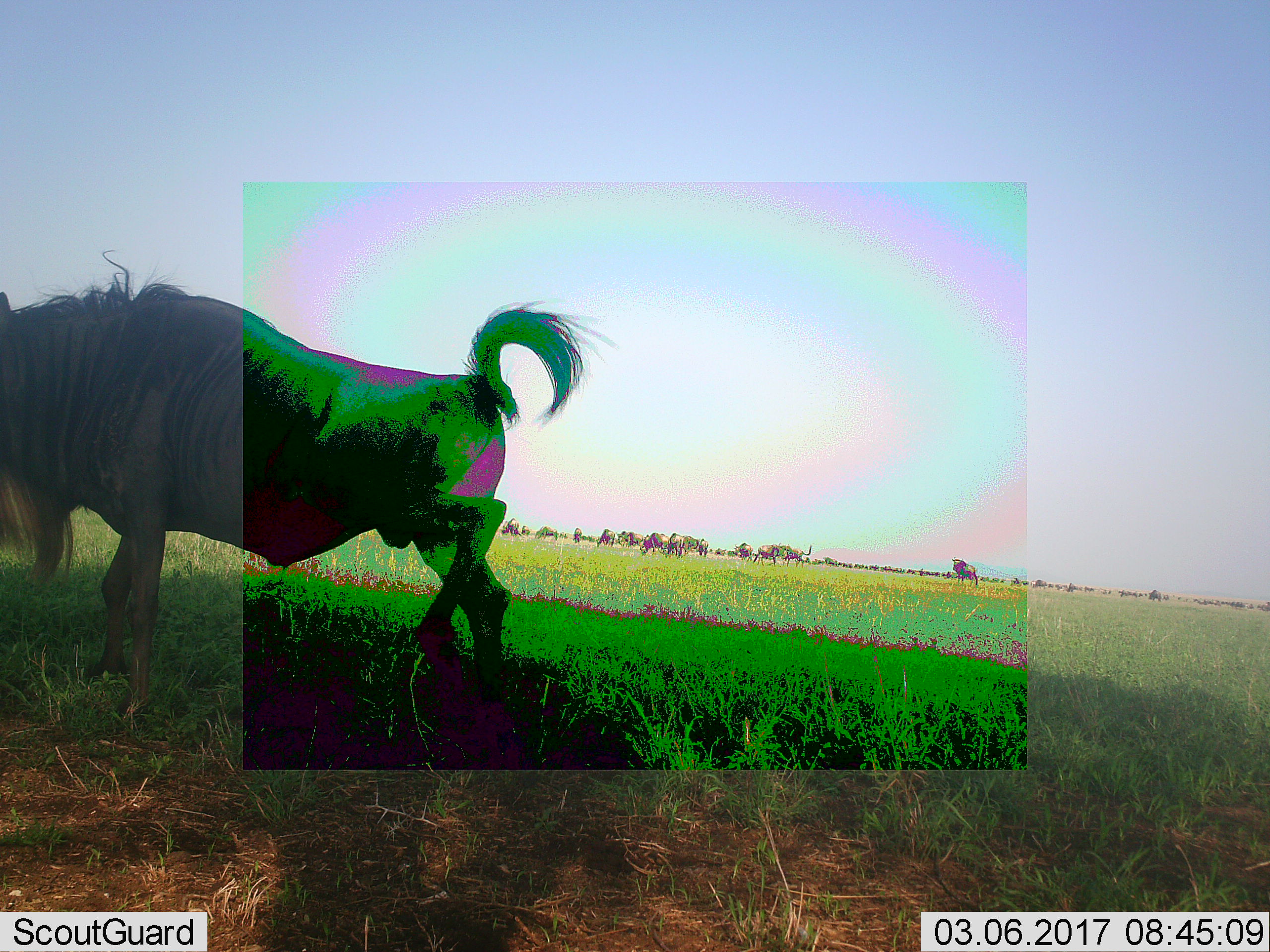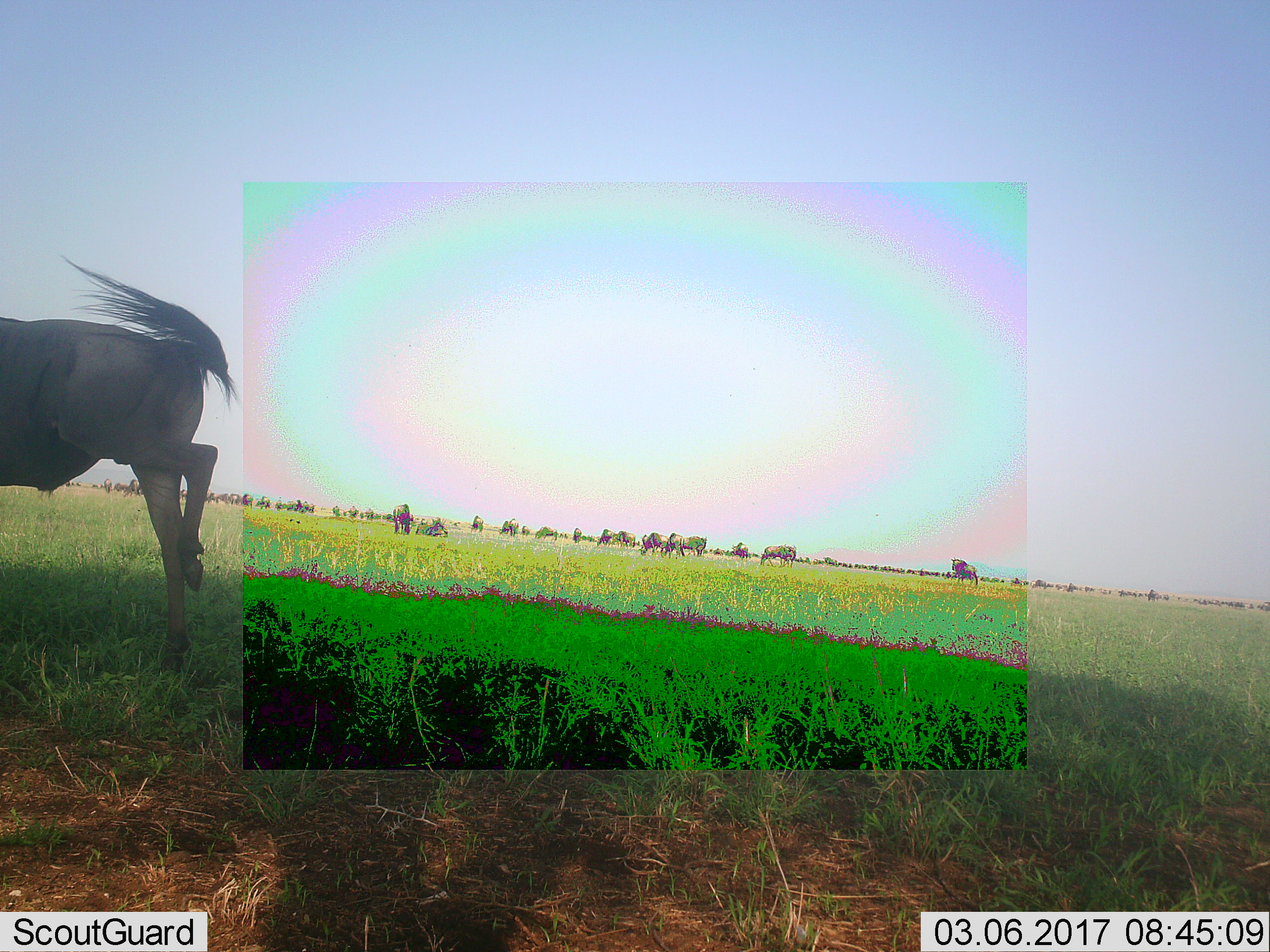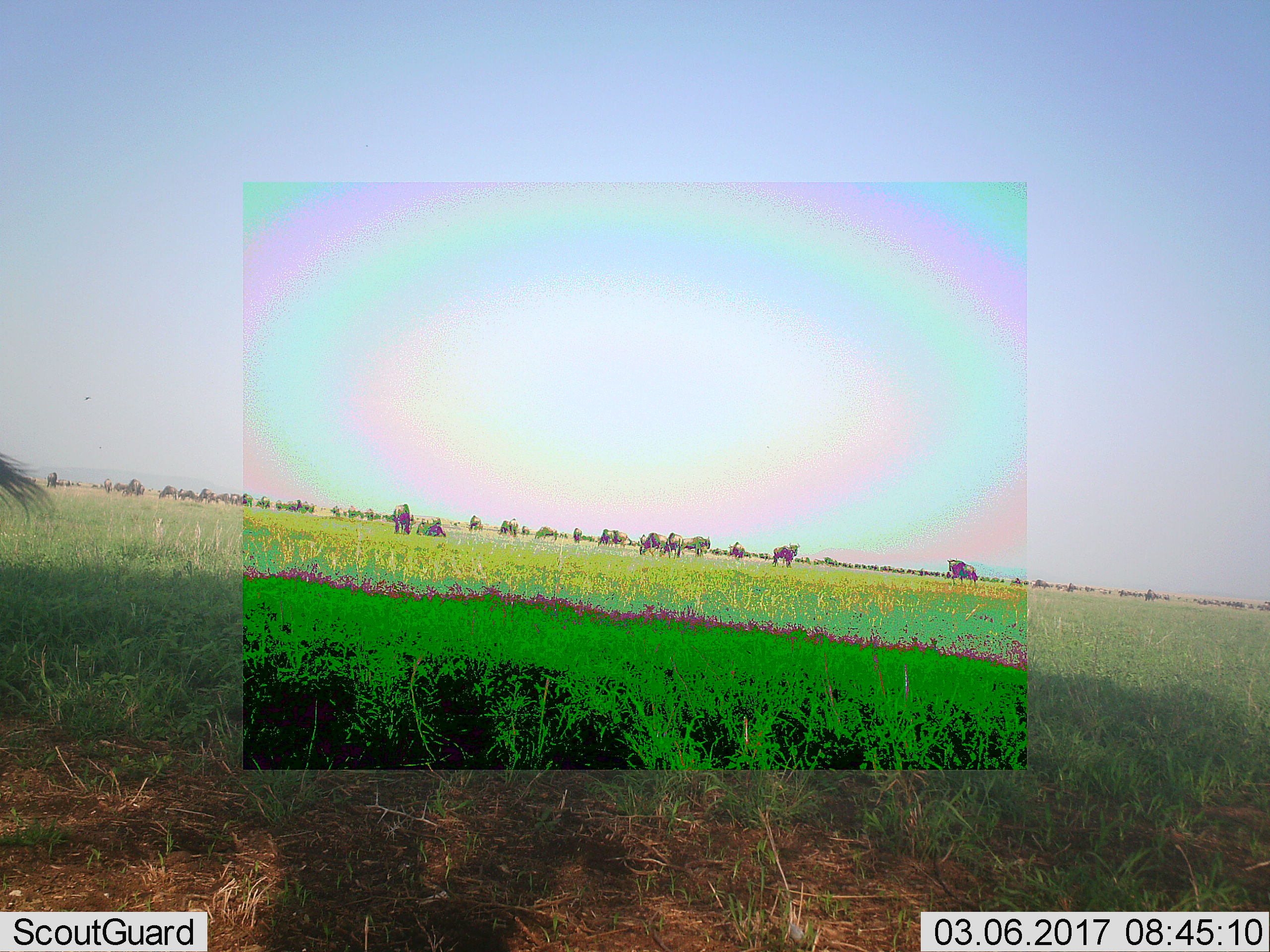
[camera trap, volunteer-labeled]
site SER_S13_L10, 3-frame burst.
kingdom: Animalia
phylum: Chordata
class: Mammalia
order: Artiodactyla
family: Bovidae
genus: Connochaetes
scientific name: Connochaetes taurinus taurinus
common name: blue wildebeest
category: wildebeestblue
Wildebeestblue (blue wildebeest) (Connochaetes taurinus taurinus), count 11-50. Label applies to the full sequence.